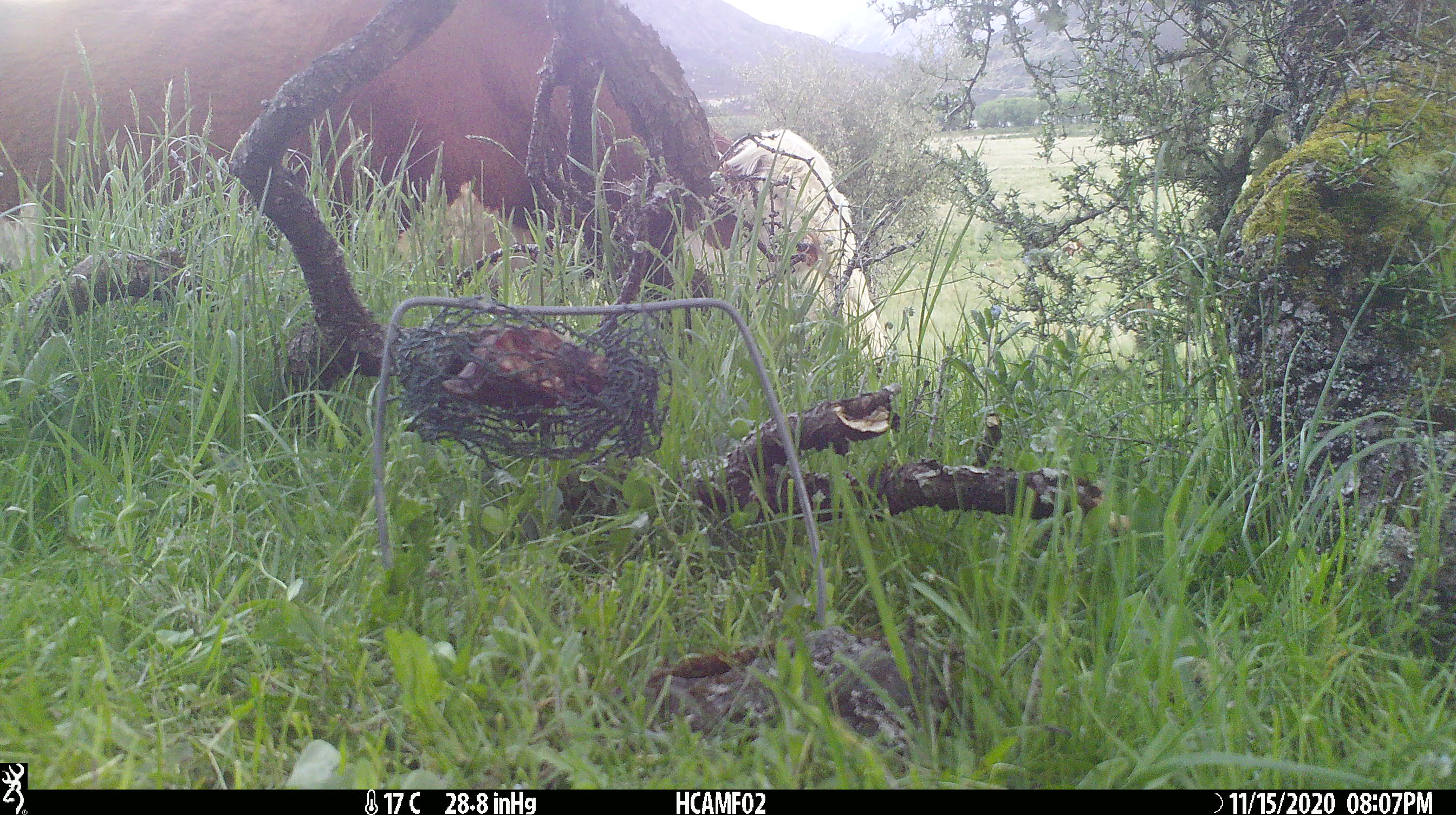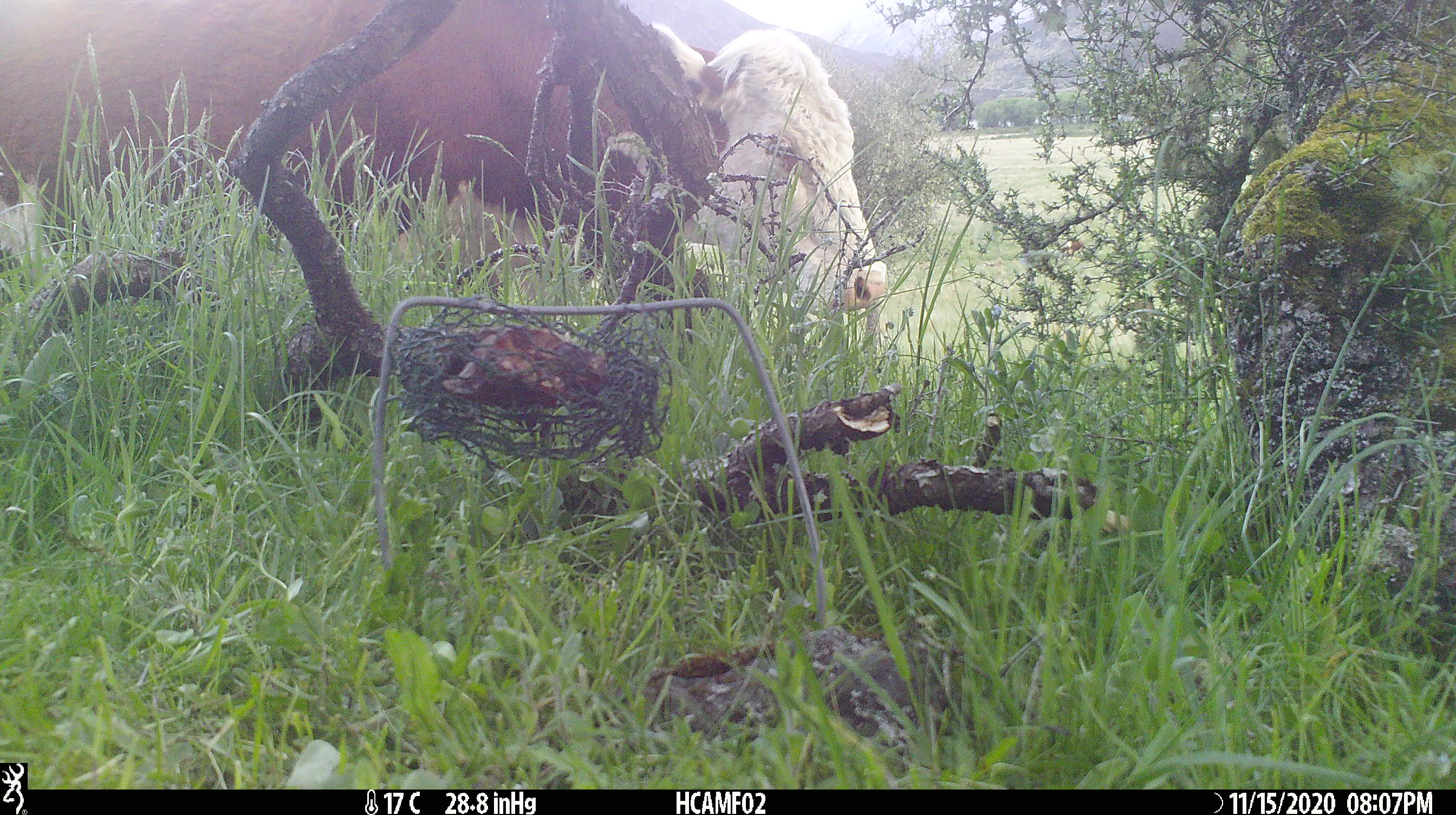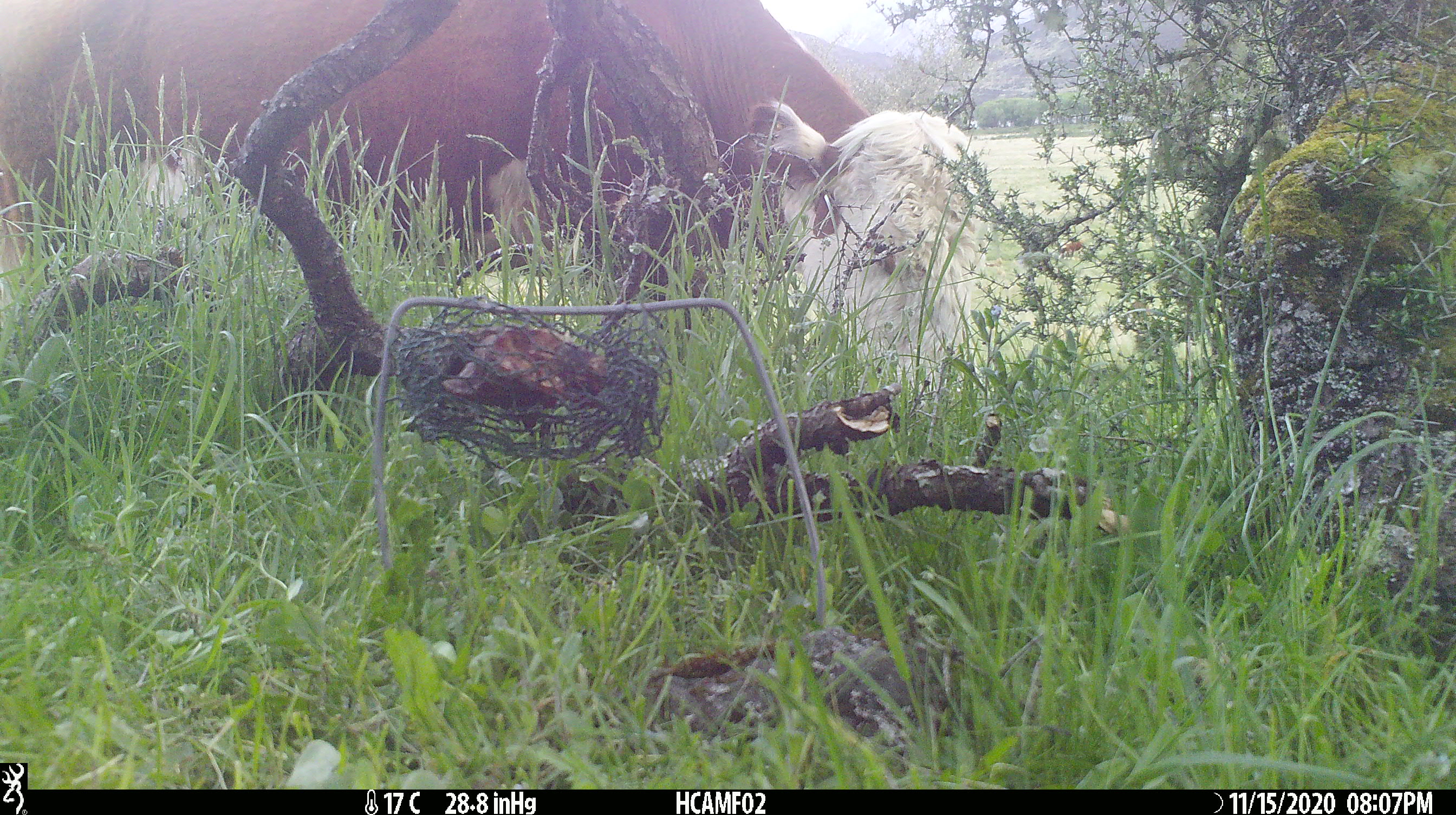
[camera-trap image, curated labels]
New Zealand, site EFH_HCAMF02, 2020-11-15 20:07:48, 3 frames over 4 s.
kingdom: Animalia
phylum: Chordata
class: Mammalia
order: Artiodactyla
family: Bovidae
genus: Bos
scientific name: Bos taurus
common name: domestic cow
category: cow